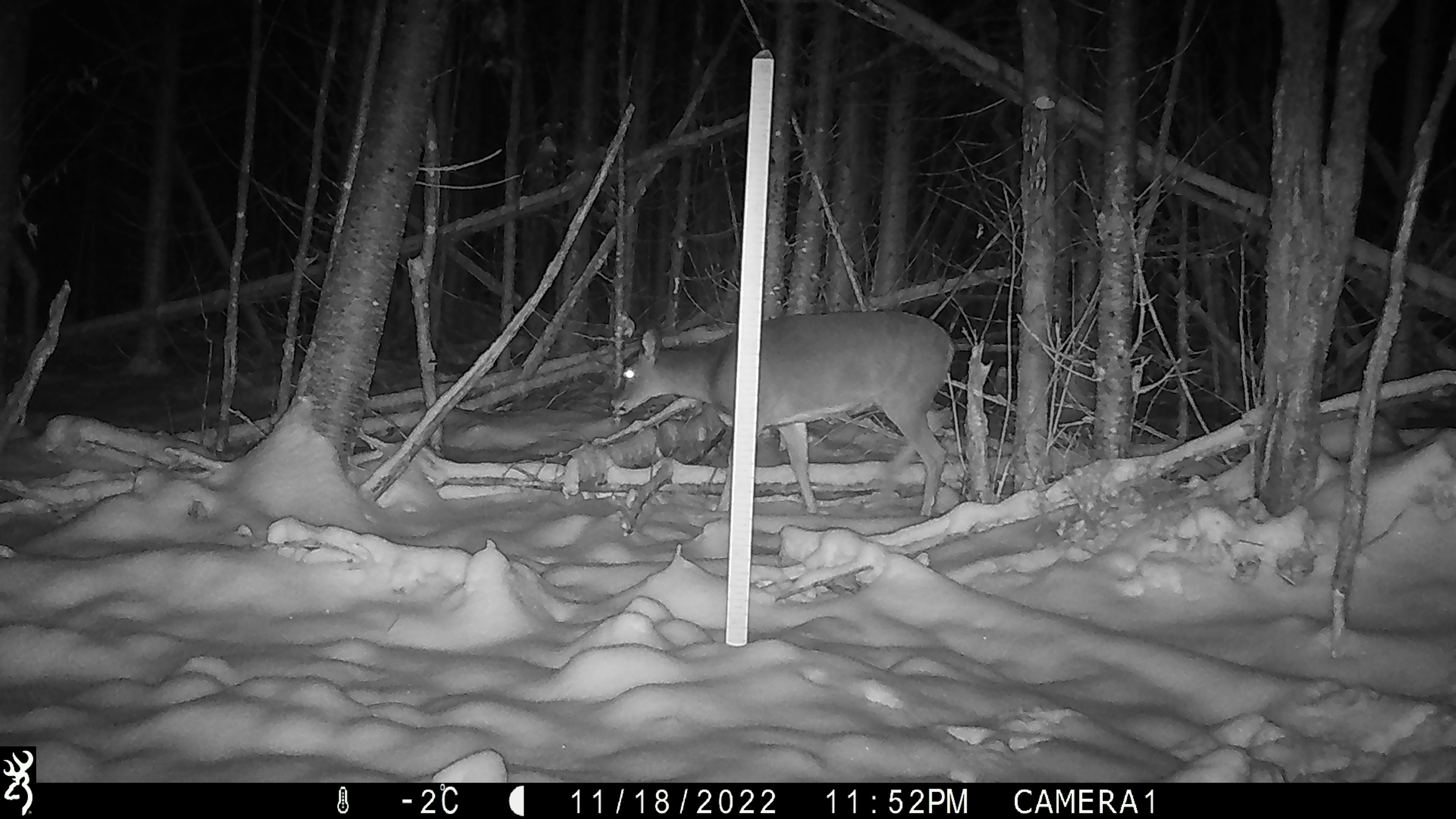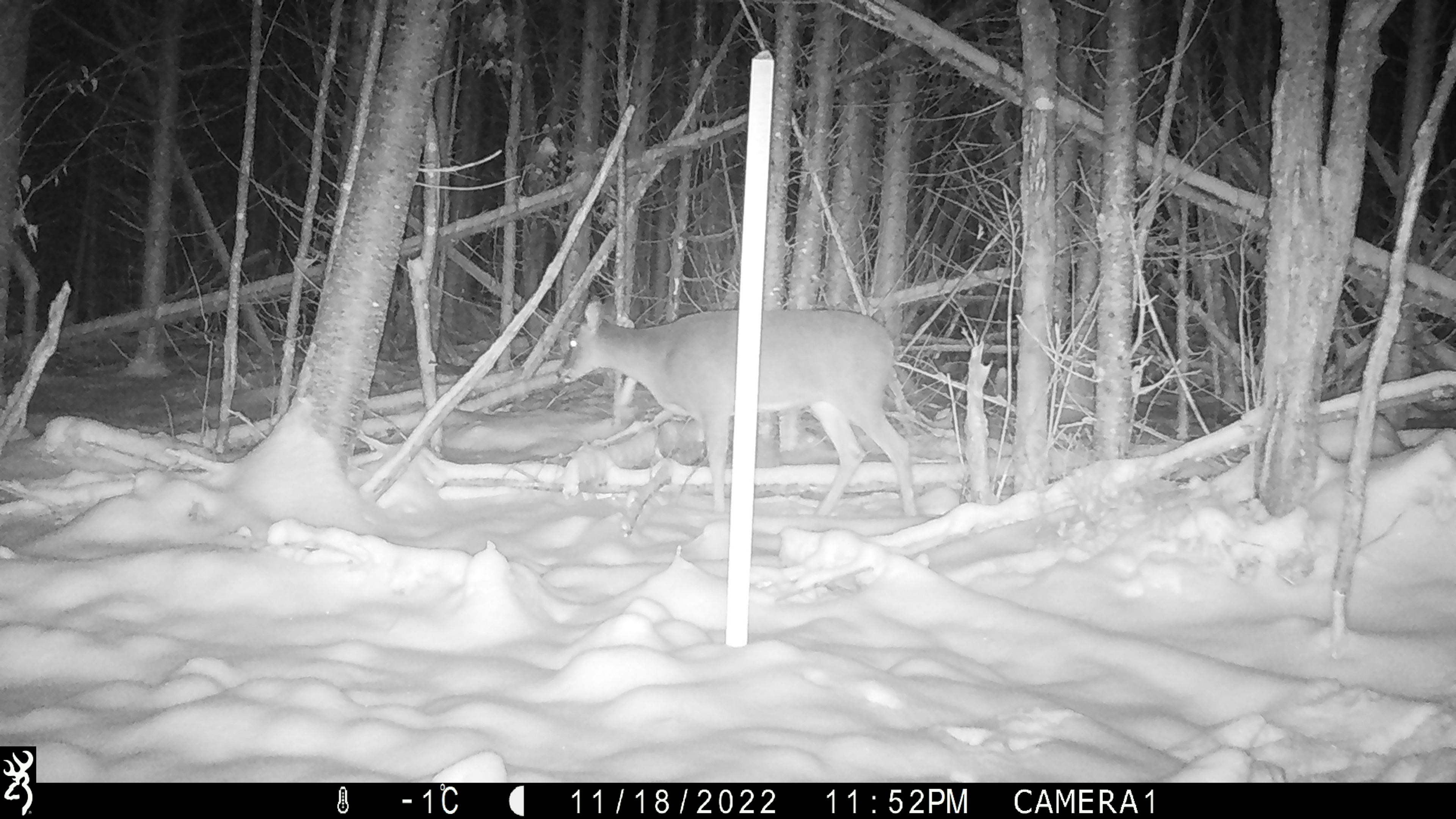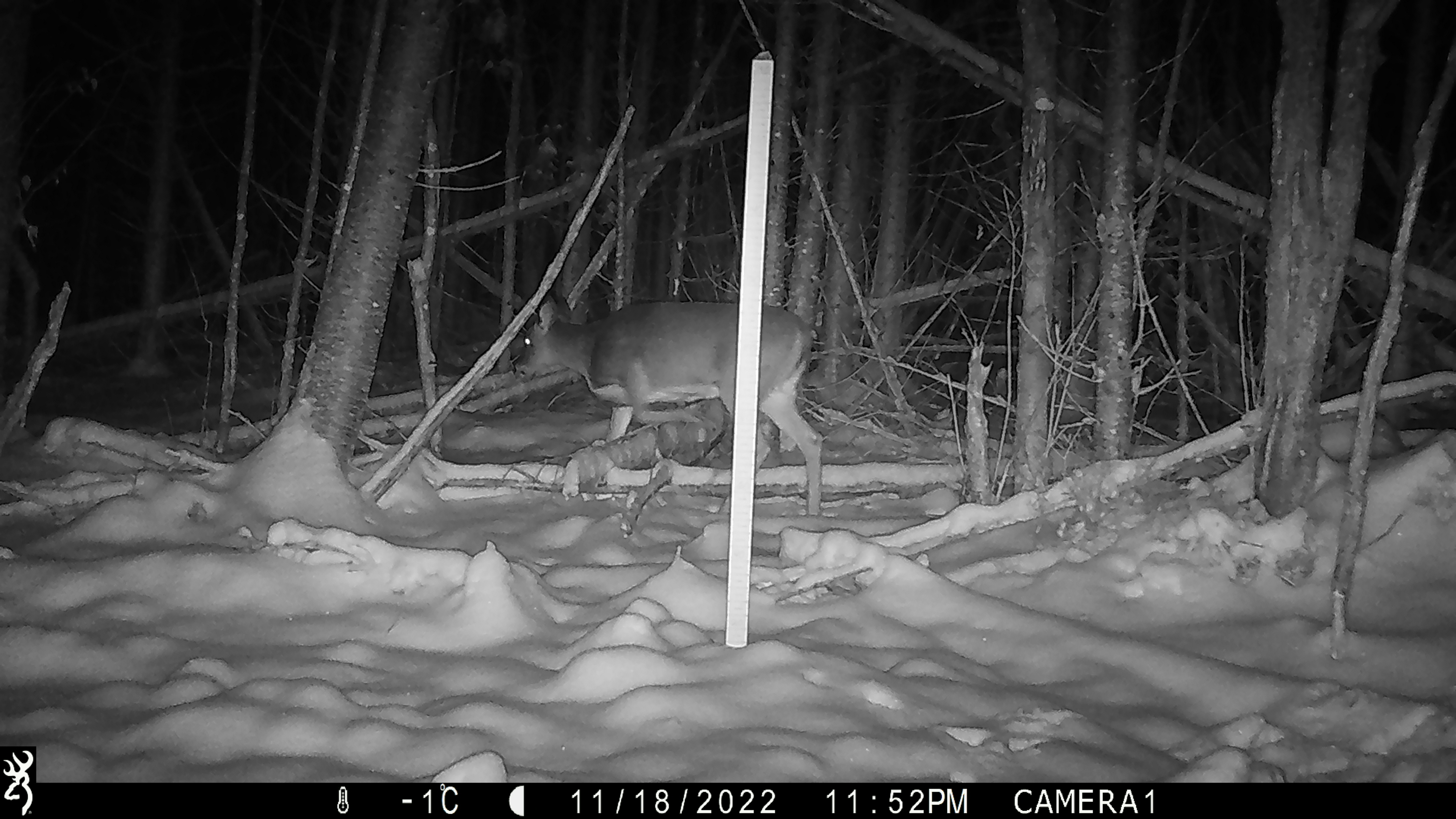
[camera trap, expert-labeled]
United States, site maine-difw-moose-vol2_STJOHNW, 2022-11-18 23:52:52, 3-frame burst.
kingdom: Animalia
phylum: Chordata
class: Mammalia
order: Artiodactyla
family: Cervidae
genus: Odocoileus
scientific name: Odocoileus virginianus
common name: white-tailed deer